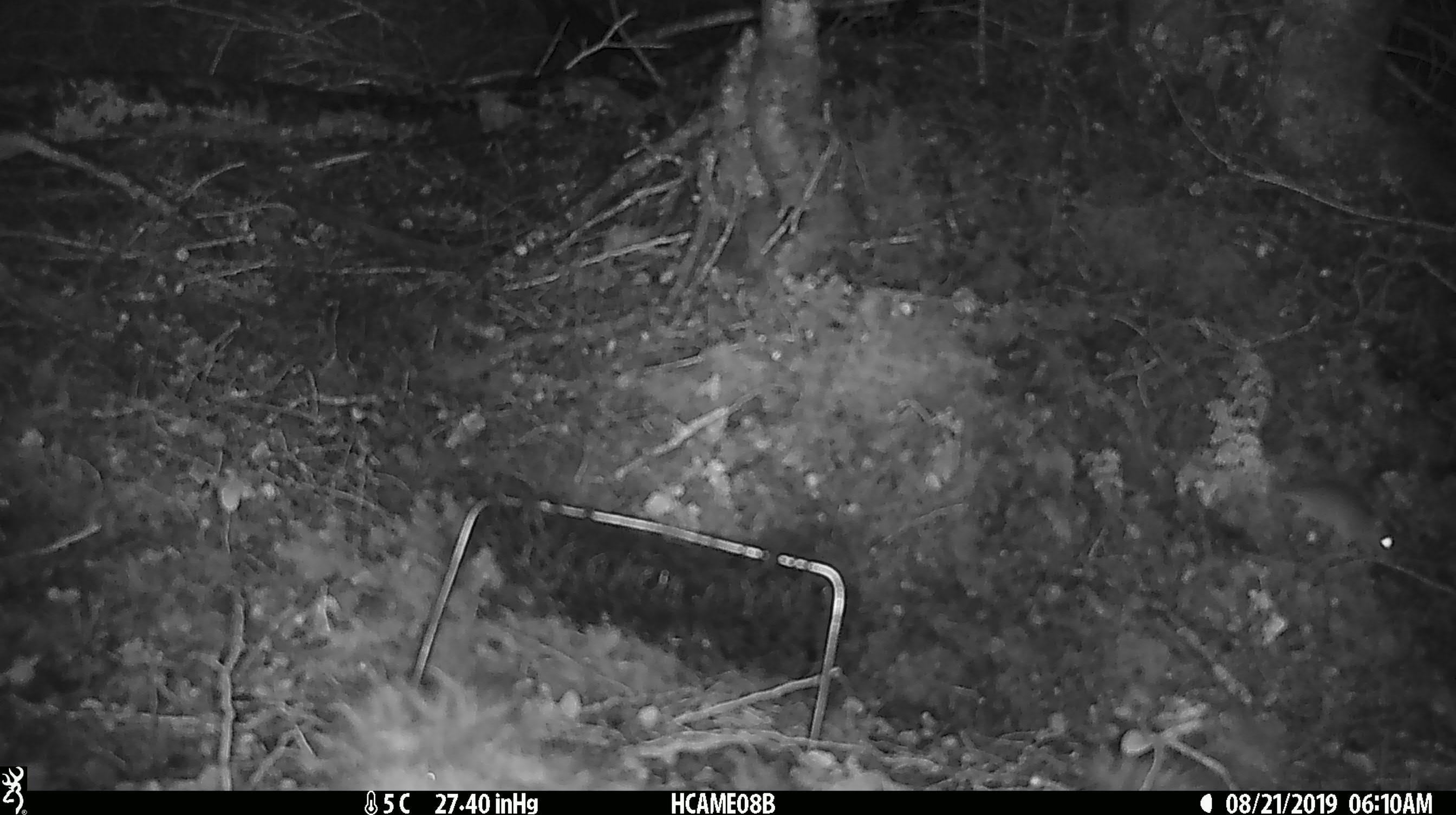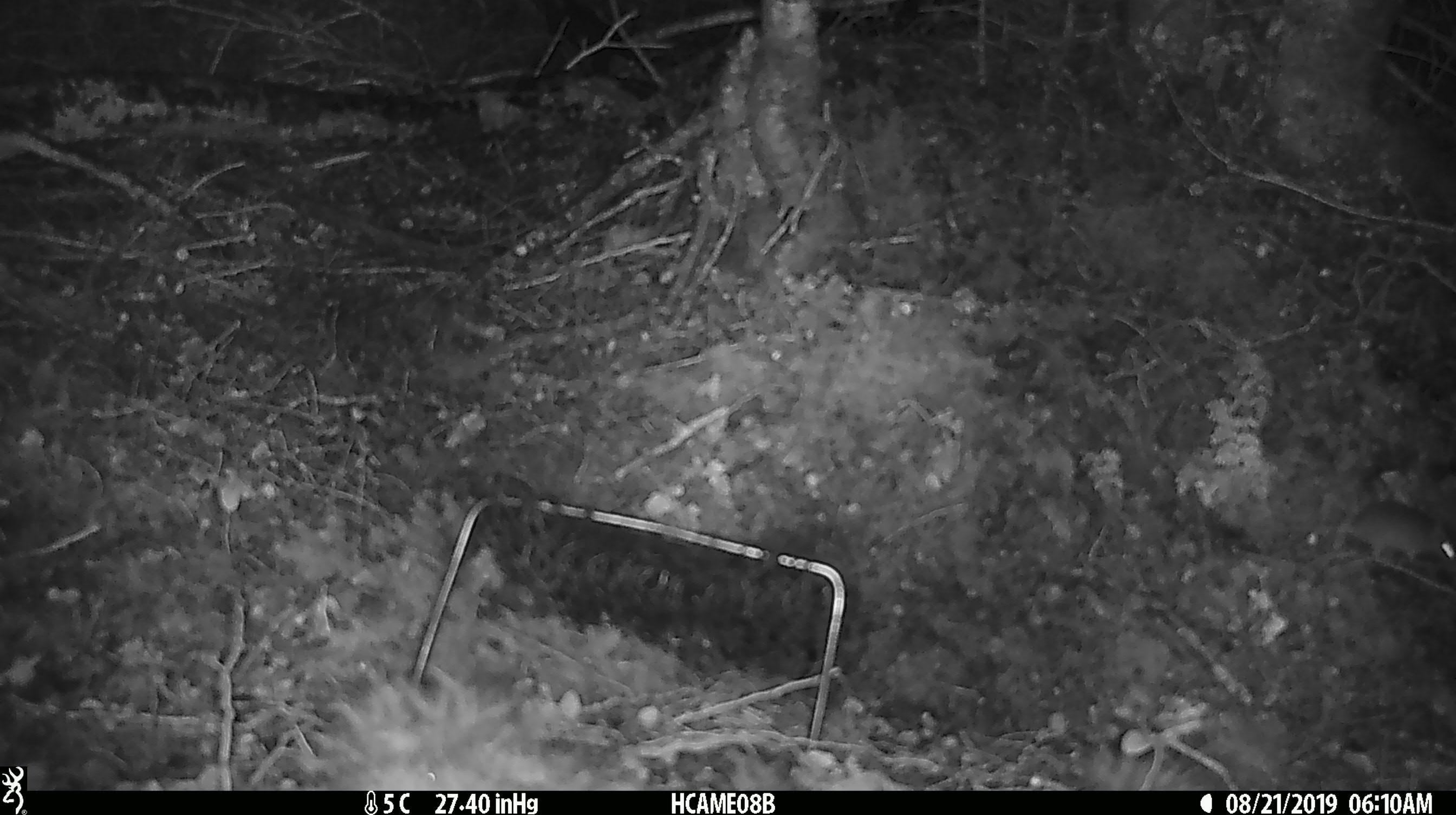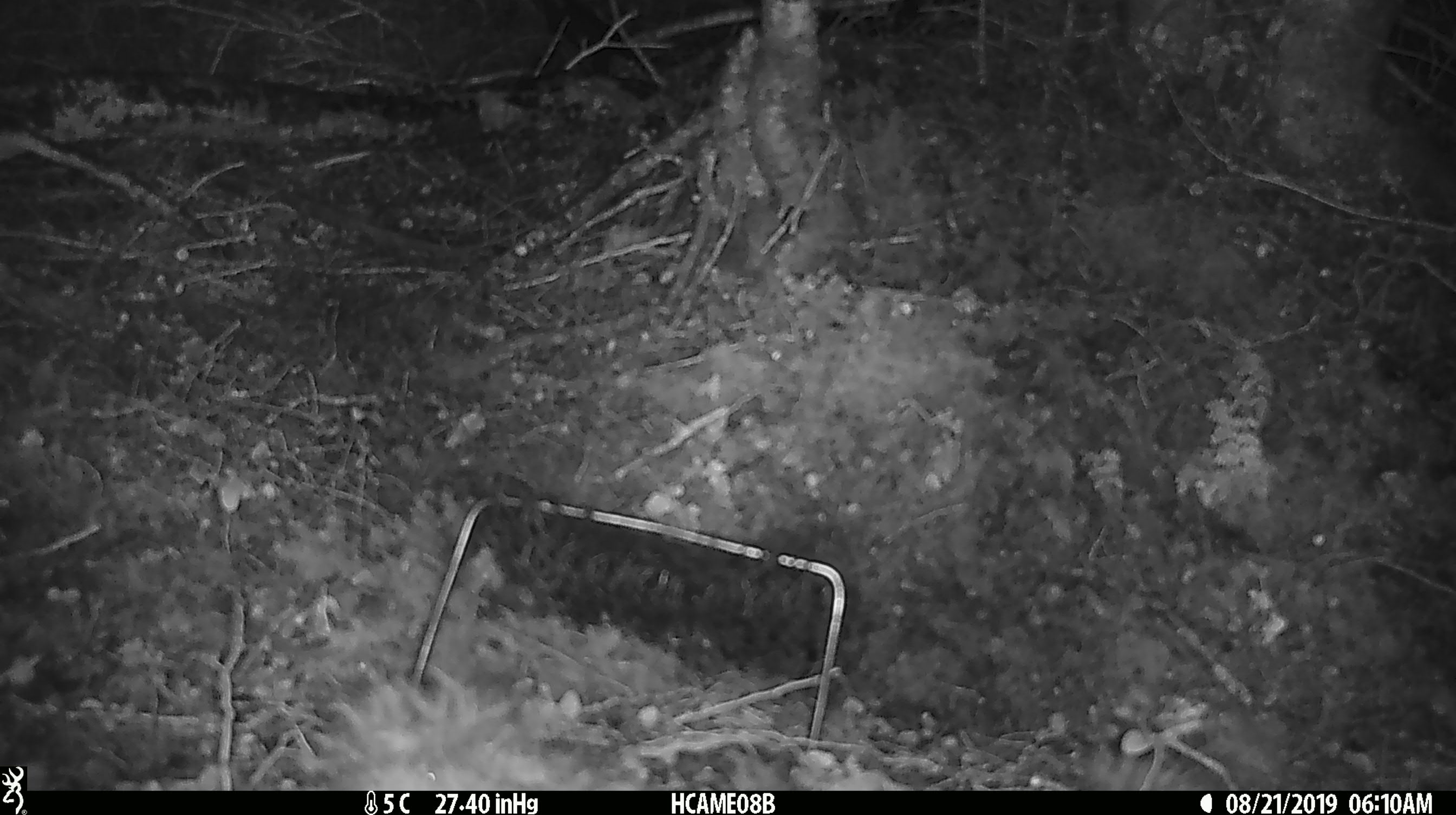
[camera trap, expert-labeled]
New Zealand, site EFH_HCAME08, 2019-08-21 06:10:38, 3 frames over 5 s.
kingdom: Animalia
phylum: Chordata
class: Mammalia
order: Rodentia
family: Muridae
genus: Mus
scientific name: Mus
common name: mouse